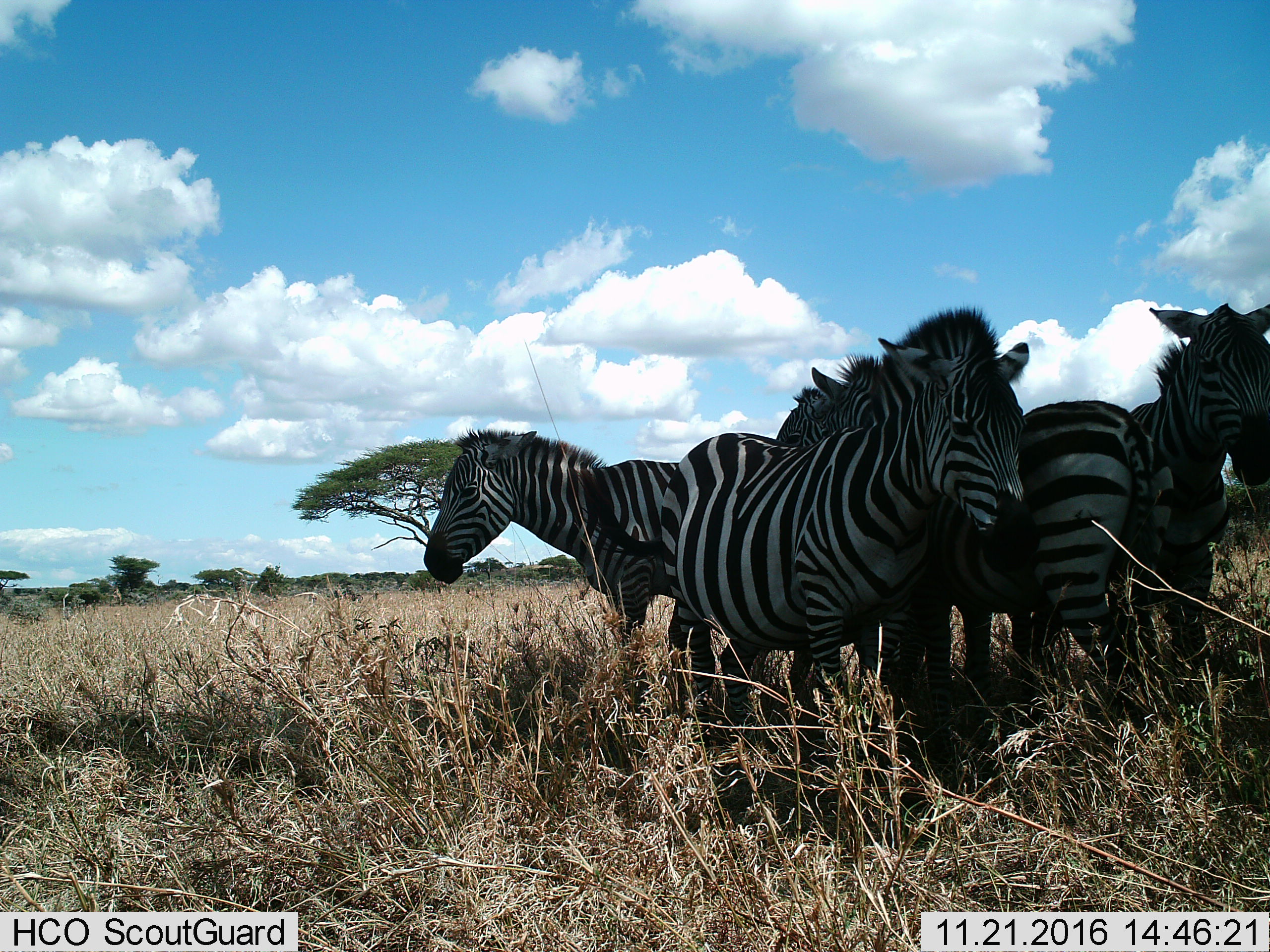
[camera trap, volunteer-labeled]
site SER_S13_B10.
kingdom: Animalia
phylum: Chordata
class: Mammalia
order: Perissodactyla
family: Equidae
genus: Equus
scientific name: Equus quagga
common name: plains zebra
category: zebraplains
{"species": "zebraplains (plains zebra) (Equus quagga)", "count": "5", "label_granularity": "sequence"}